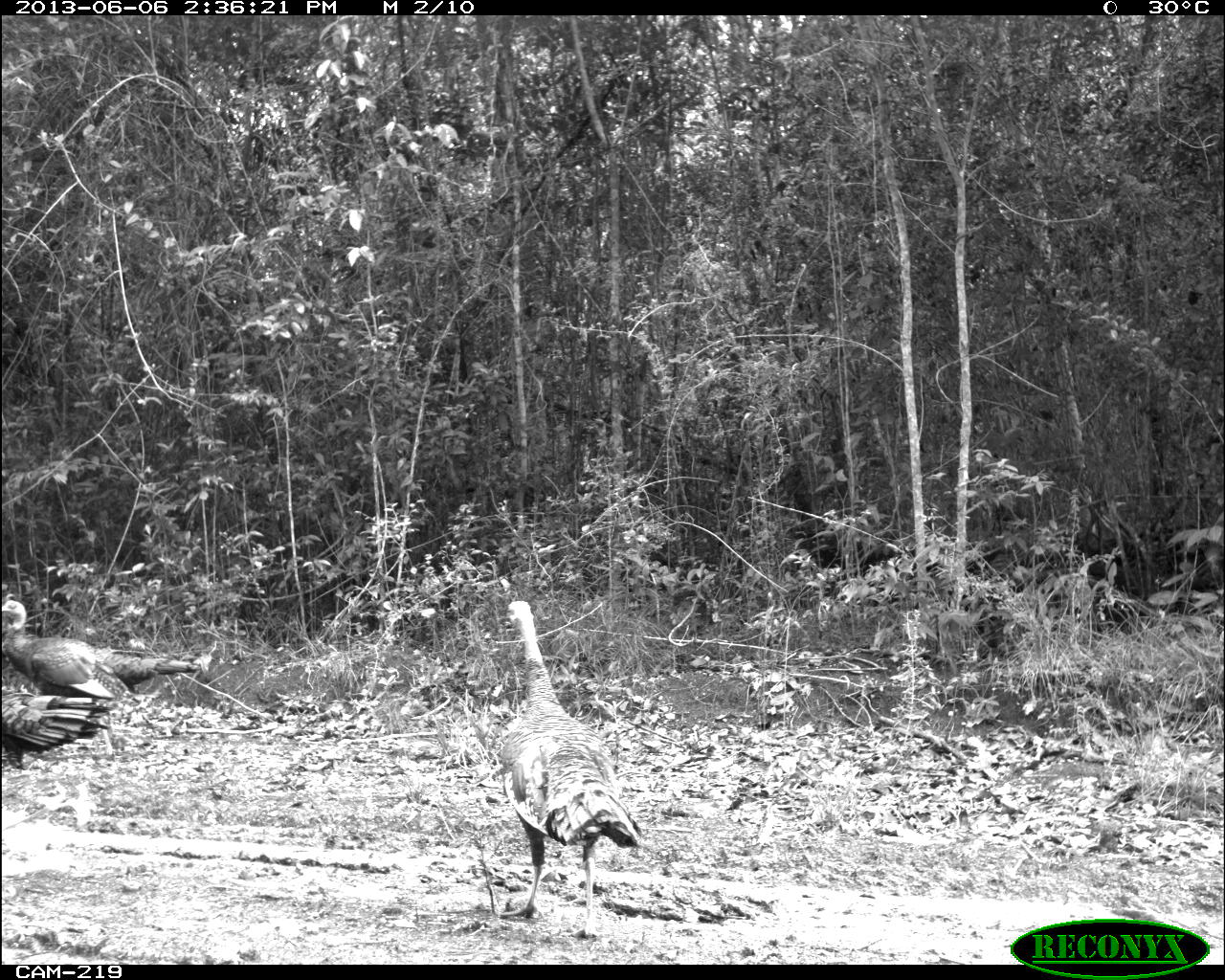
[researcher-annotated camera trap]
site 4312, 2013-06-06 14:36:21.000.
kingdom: Animalia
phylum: Chordata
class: Aves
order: Galliformes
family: Phasianidae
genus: Meleagris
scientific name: Meleagris ocellata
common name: ocellated turkey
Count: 4.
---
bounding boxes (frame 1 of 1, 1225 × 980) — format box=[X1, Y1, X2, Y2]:
meleagris ocellata: box=[501, 601, 644, 937]; box=[1, 599, 200, 697]; box=[1, 690, 115, 770]